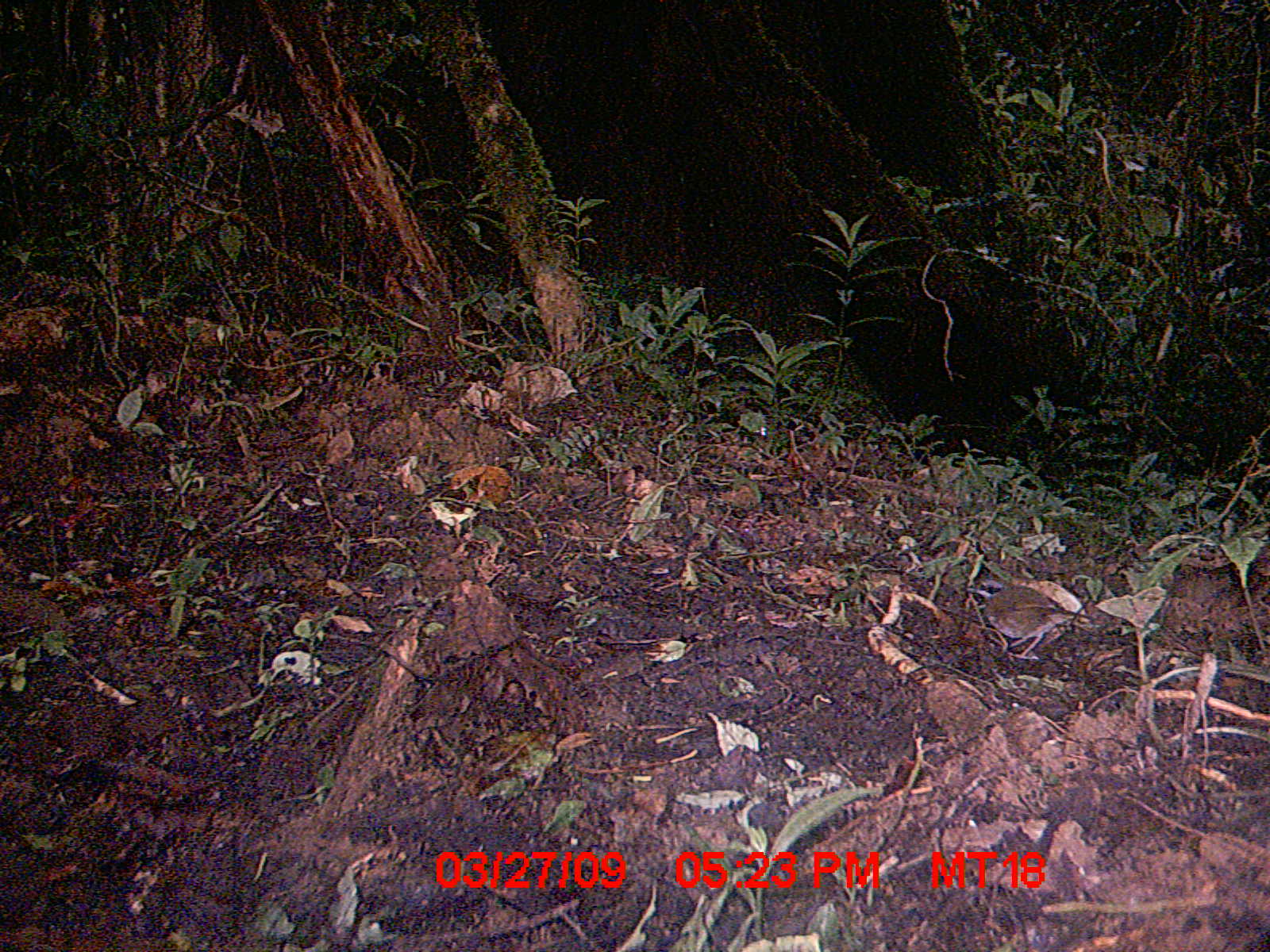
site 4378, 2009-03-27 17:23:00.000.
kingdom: Animalia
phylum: Chordata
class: Aves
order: Passeriformes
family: Bernieridae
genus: Oxylabes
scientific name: Oxylabes madagascariensis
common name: white-throated oxylabes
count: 1